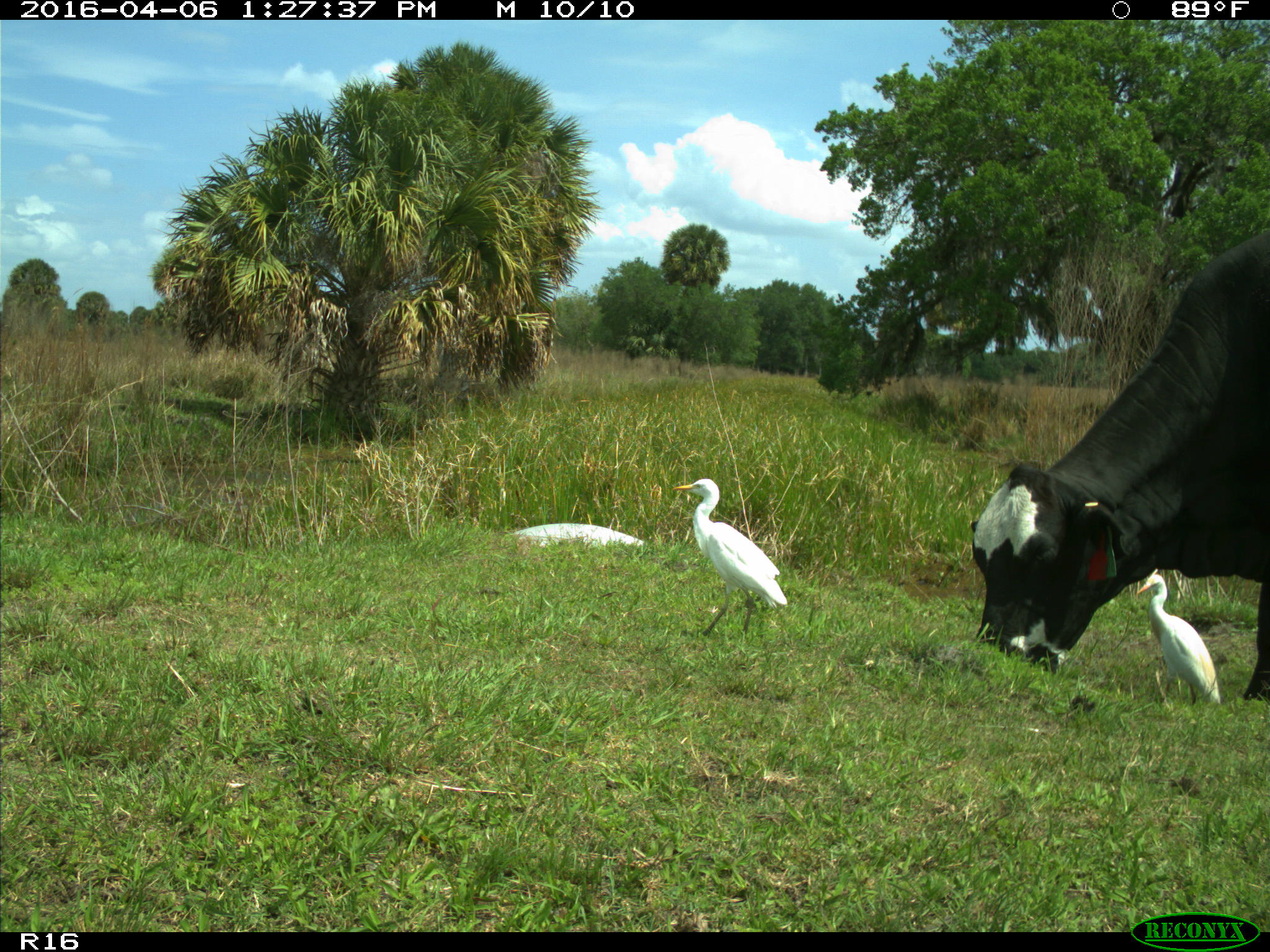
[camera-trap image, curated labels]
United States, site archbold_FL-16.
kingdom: Animalia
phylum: Chordata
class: Mammalia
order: Artiodactyla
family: Bovidae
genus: Bos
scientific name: Bos taurus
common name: domestic cow